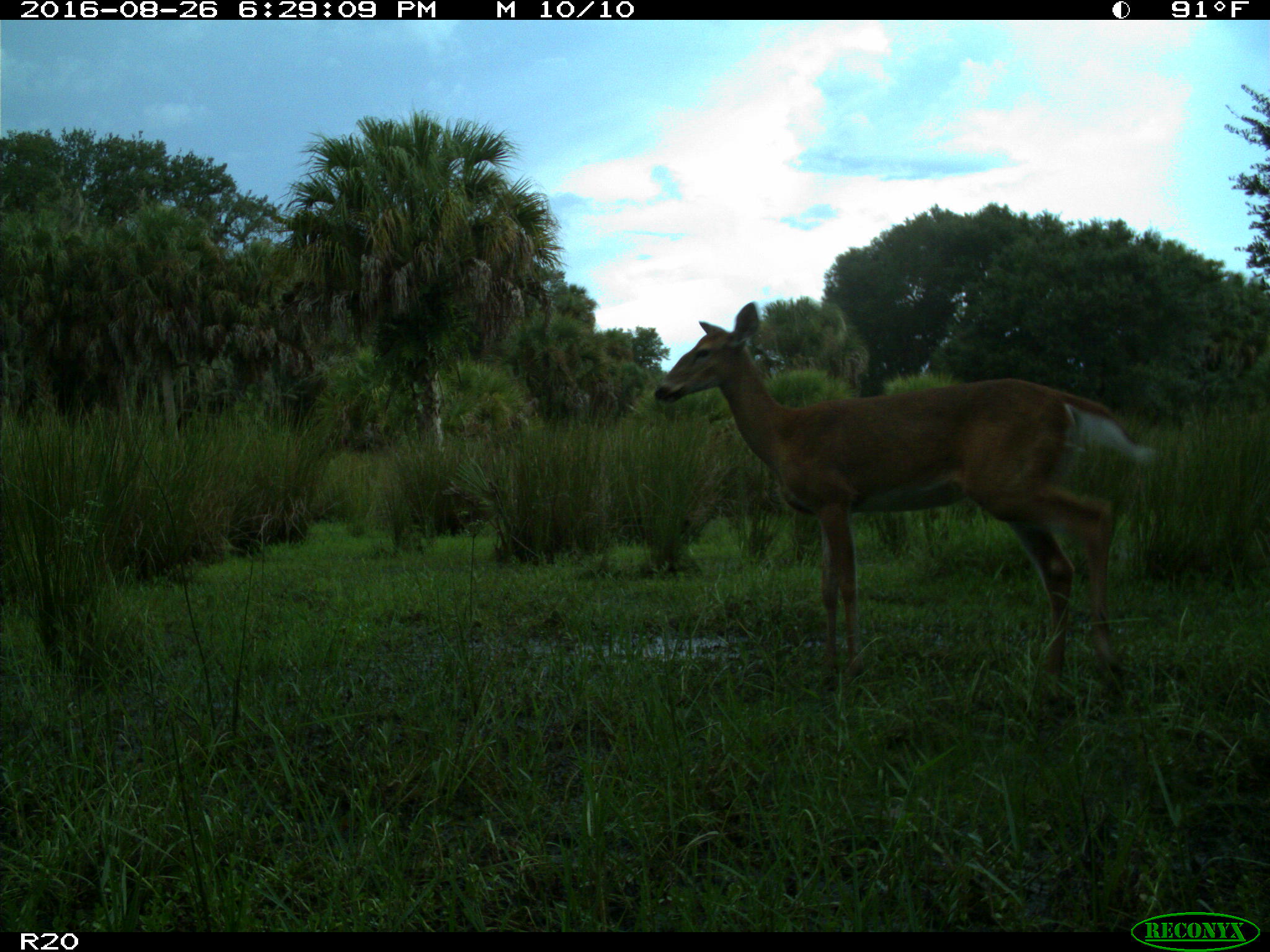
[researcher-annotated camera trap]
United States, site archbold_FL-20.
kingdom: Animalia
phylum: Chordata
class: Mammalia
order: Artiodactyla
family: Cervidae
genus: Odocoileus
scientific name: Odocoileus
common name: deer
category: unidentified deer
Unidentified deer (deer) (Odocoileus).